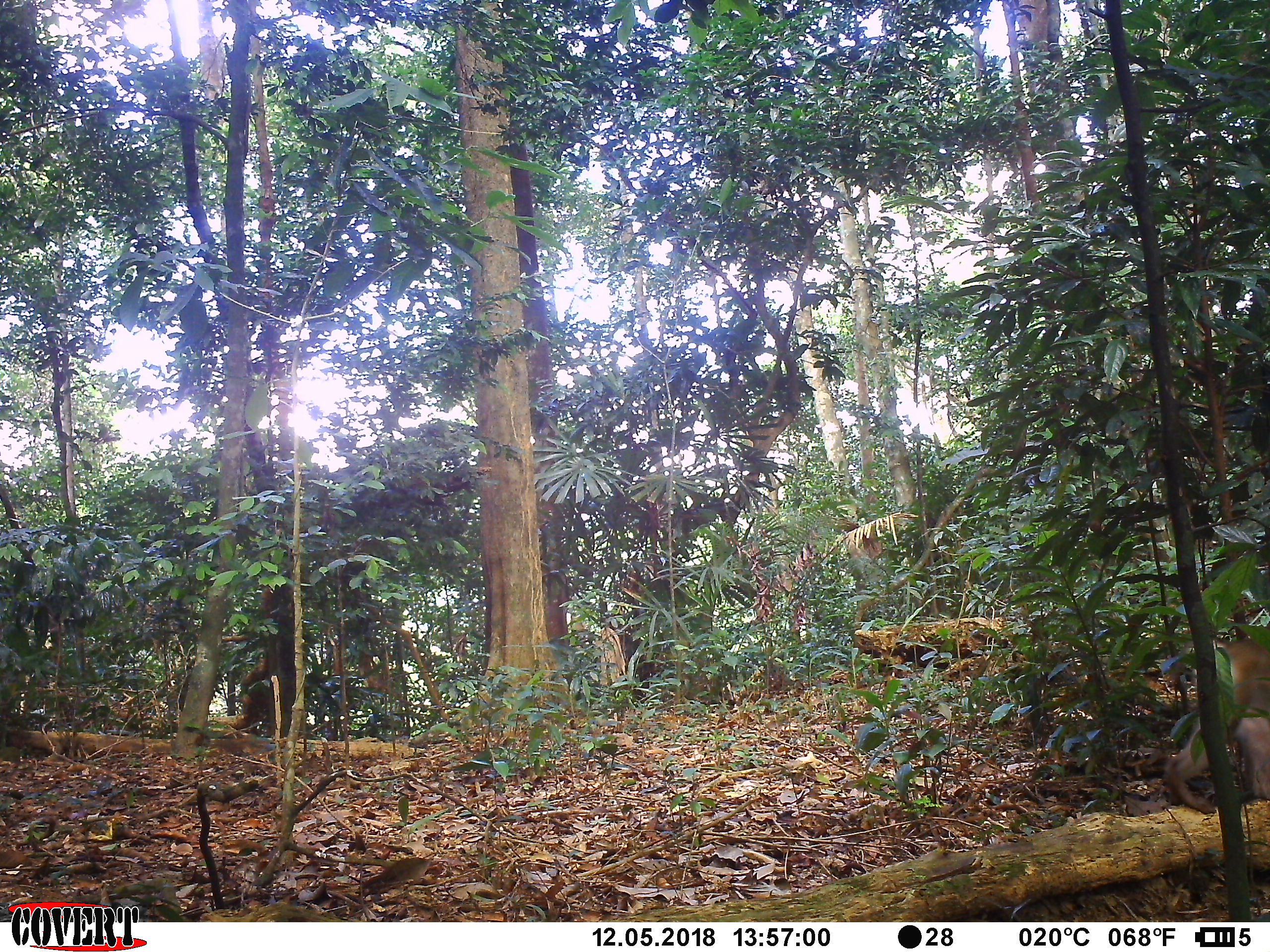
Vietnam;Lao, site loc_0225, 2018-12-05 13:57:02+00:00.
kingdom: Animalia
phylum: Chordata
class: Mammalia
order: Primates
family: Cercopithecidae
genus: Macaca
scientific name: Macaca nemestrina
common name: pig-tailed macaque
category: pig tailed macaque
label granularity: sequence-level